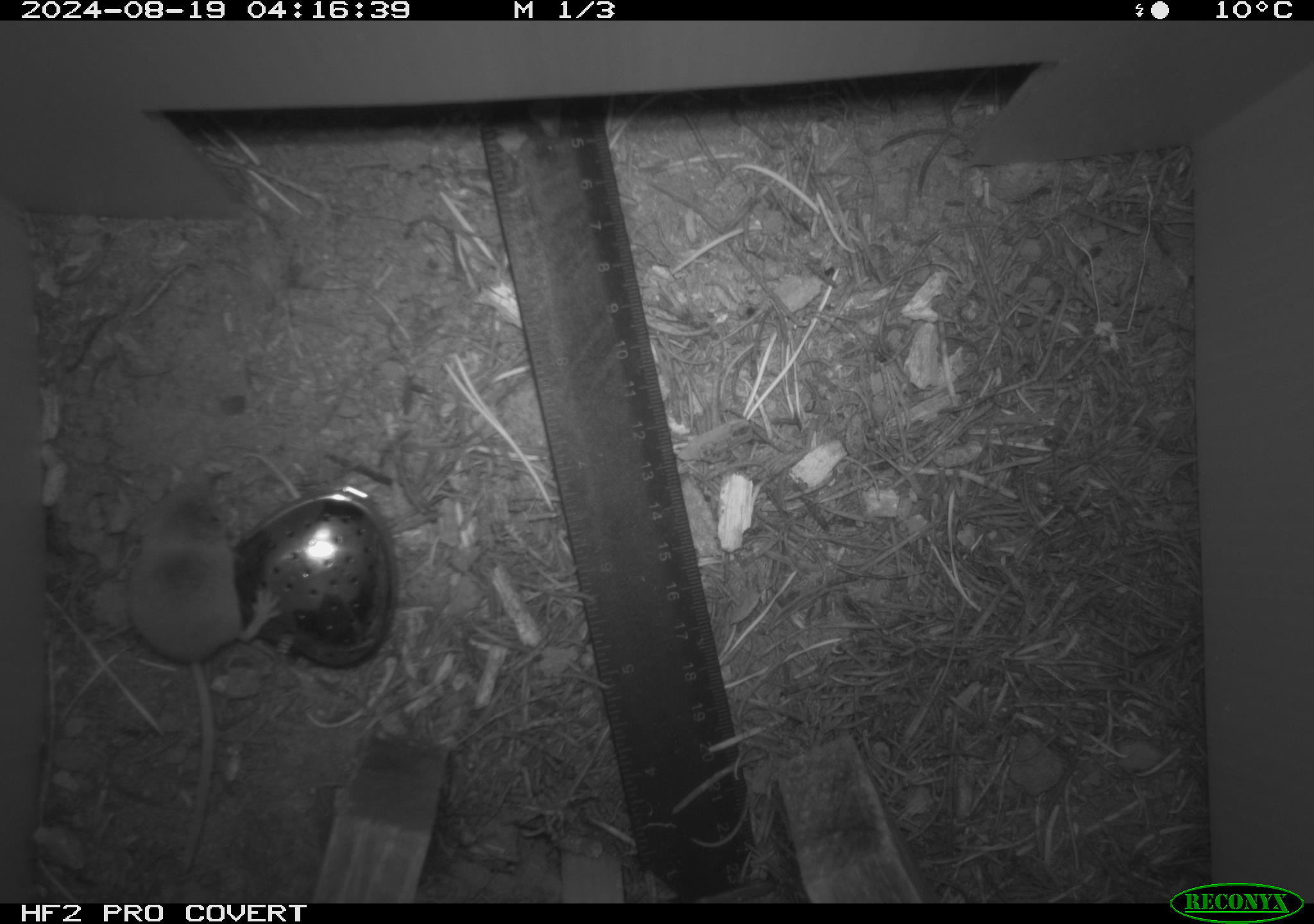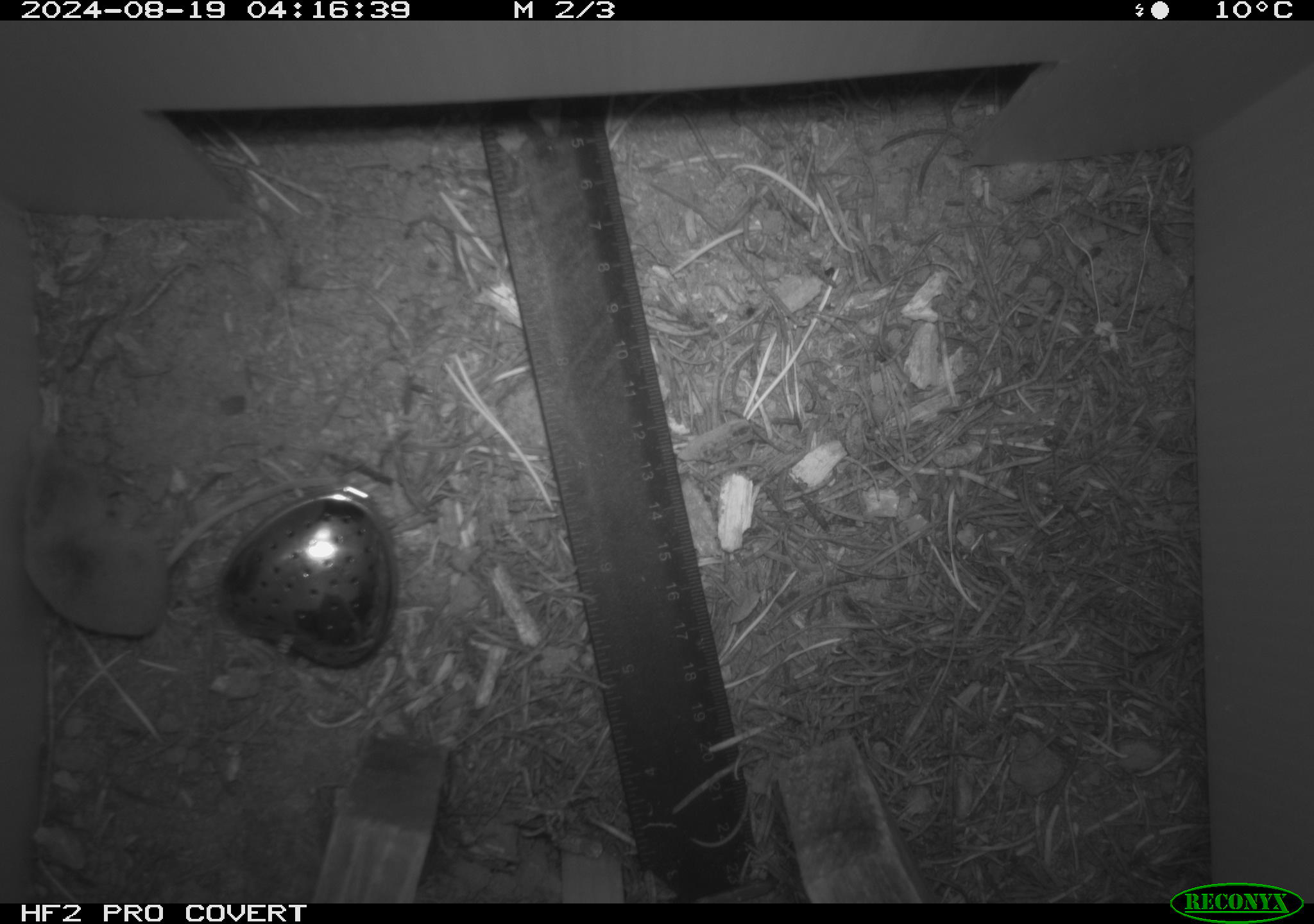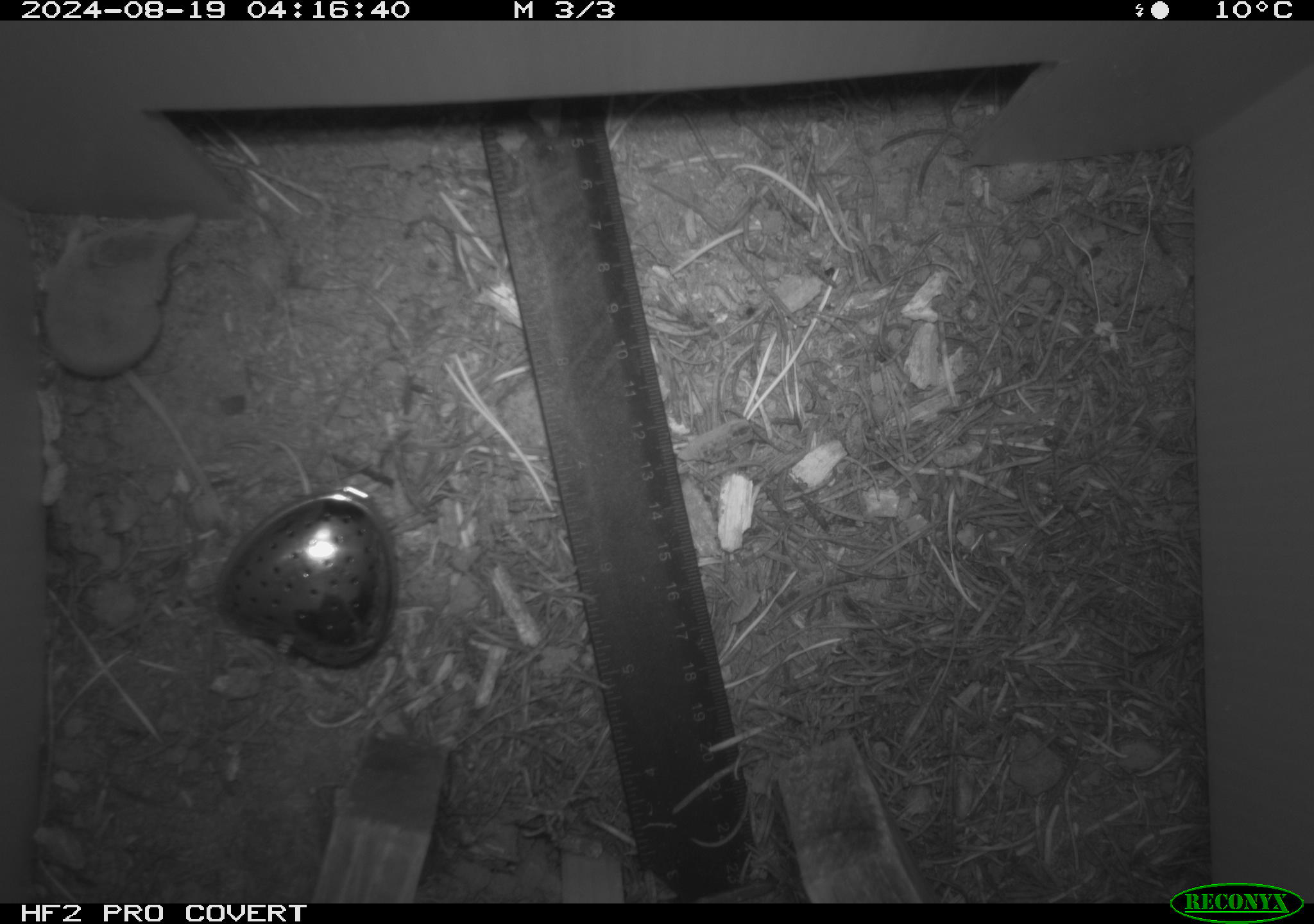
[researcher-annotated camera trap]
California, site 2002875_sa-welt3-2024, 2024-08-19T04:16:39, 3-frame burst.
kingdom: Animalia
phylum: Chordata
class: Mammalia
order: Eulipotyphla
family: Soricidae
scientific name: Soricidae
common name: shrews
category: soricidae family